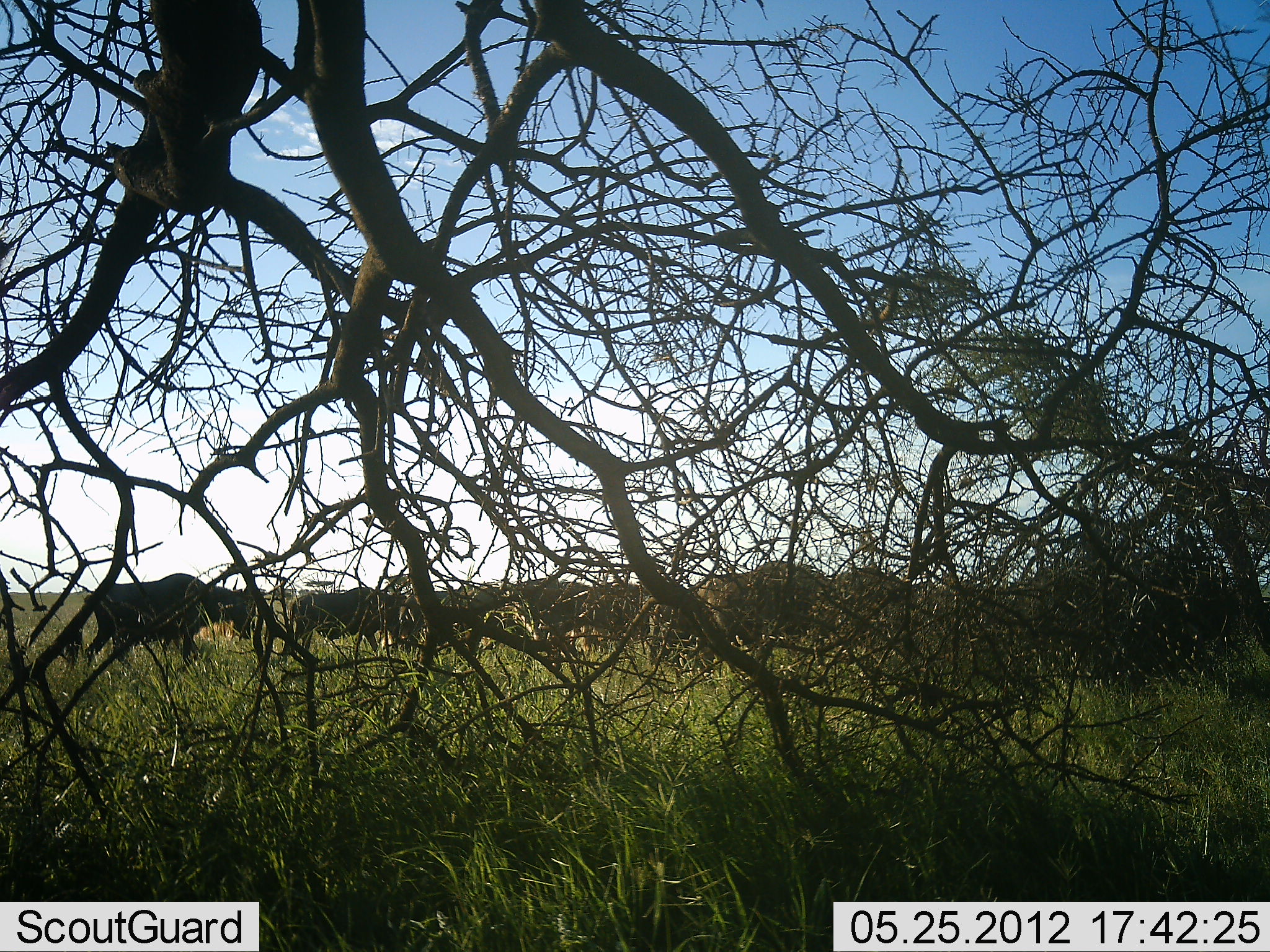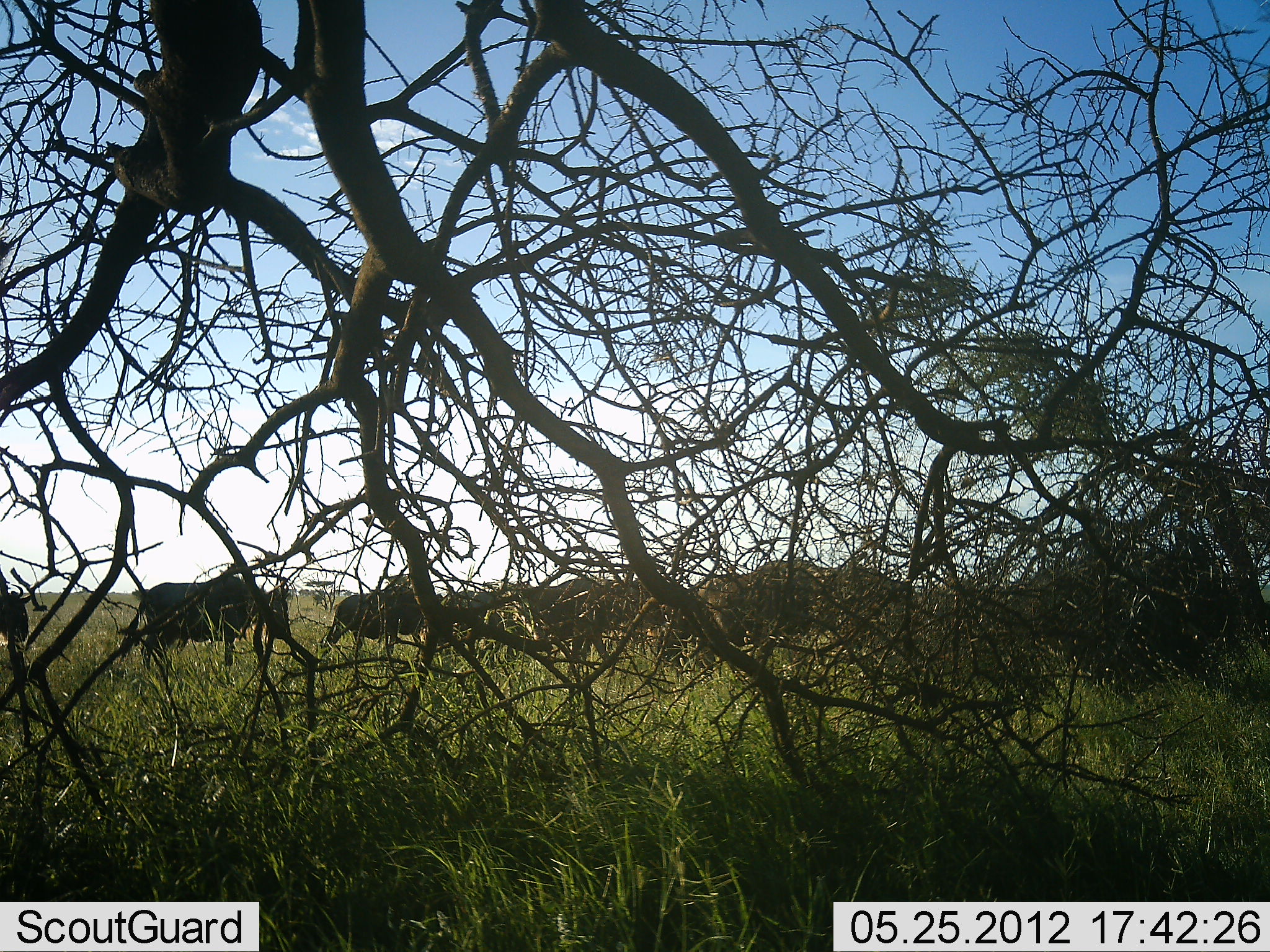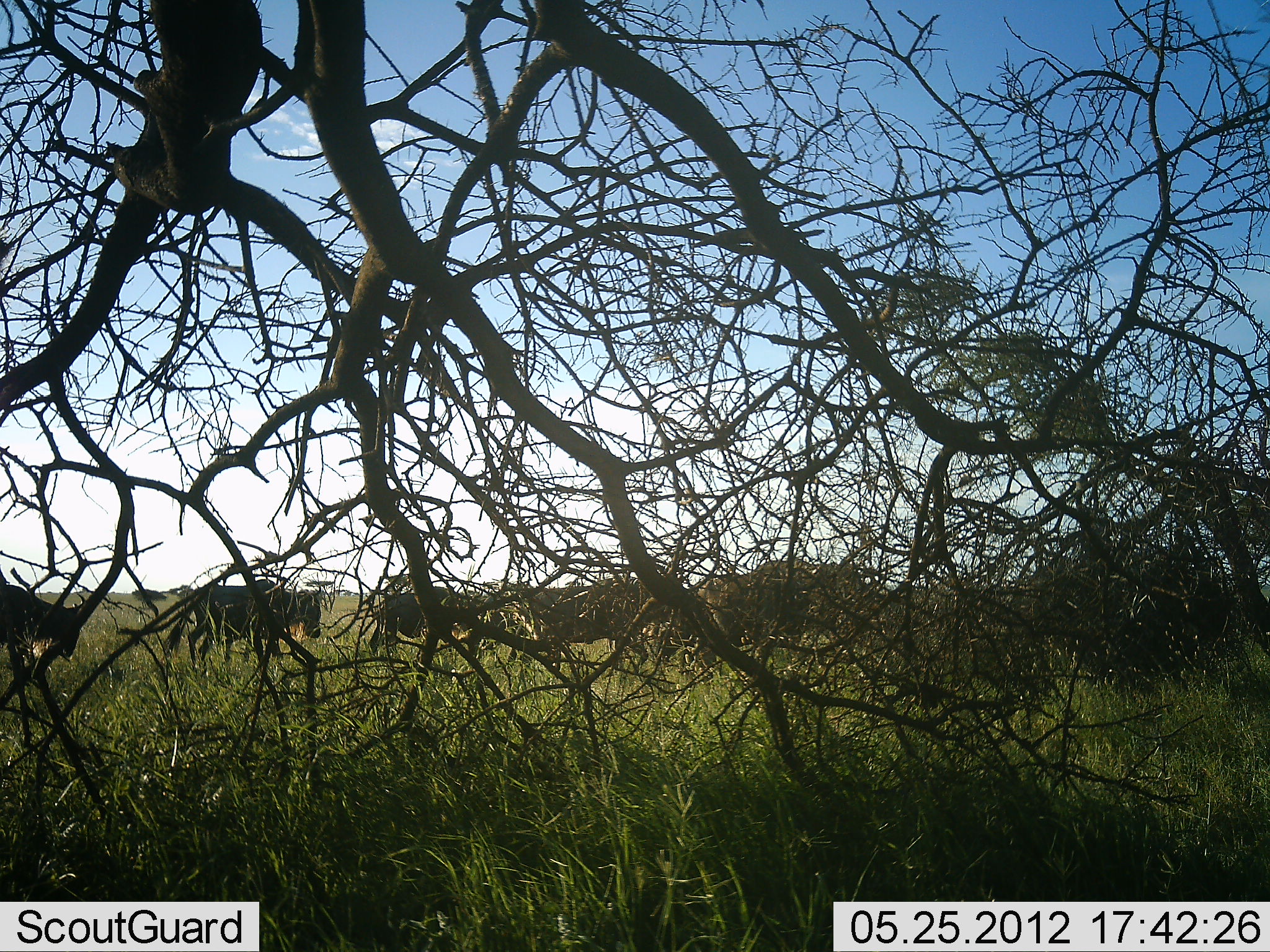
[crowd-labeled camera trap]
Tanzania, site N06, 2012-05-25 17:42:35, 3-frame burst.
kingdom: Animalia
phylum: Chordata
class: Mammalia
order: Artiodactyla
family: Bovidae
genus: Connochaetes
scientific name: Connochaetes taurinus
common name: blue wildebeest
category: wildebeest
Wildebeest (blue wildebeest) (Connochaetes taurinus), count 10. Behavior (volunteer vote fractions): standing 17%, resting 0%, moving 91%, interacting 0%. Young present (vote fraction): 4%. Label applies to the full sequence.